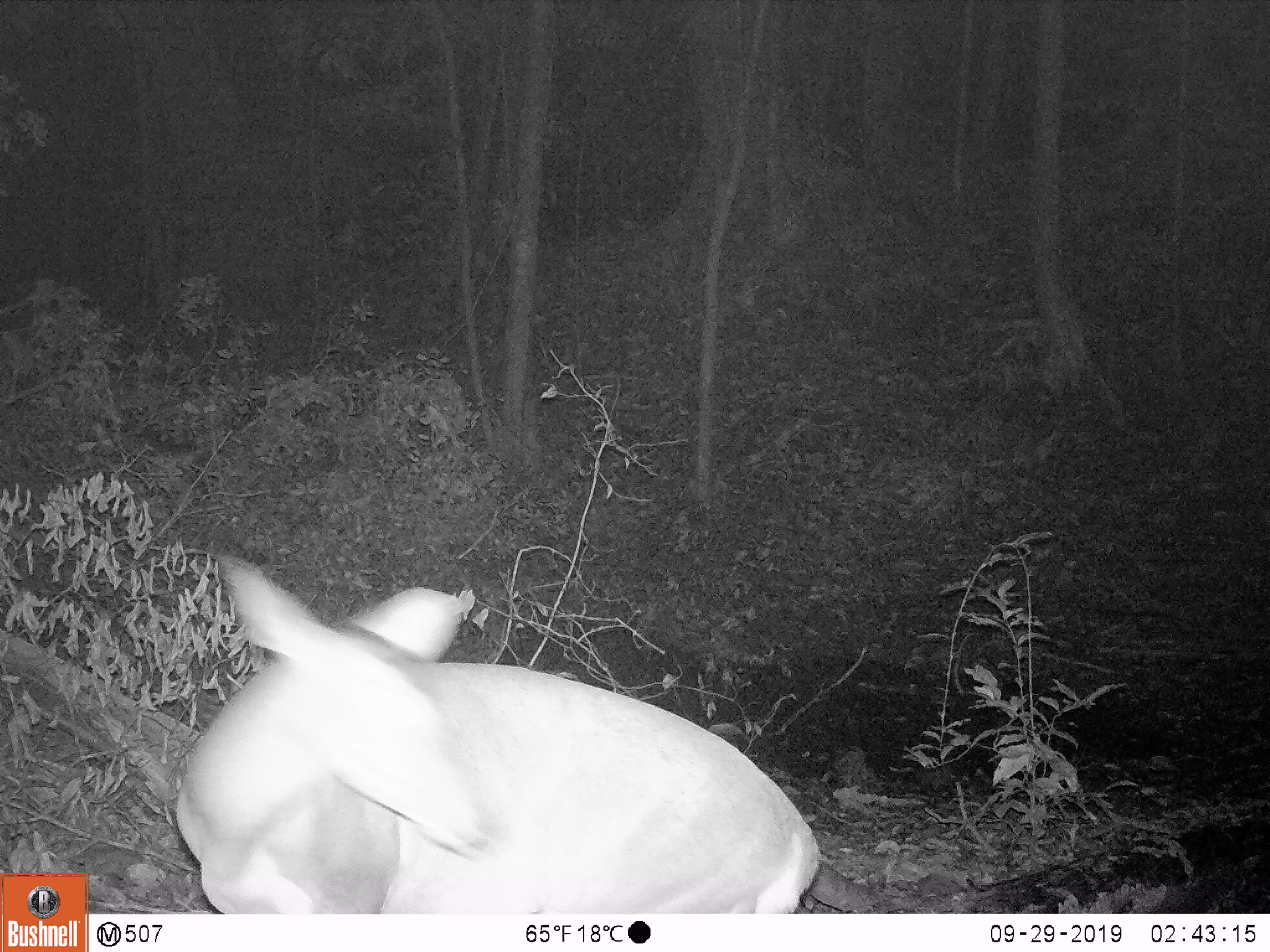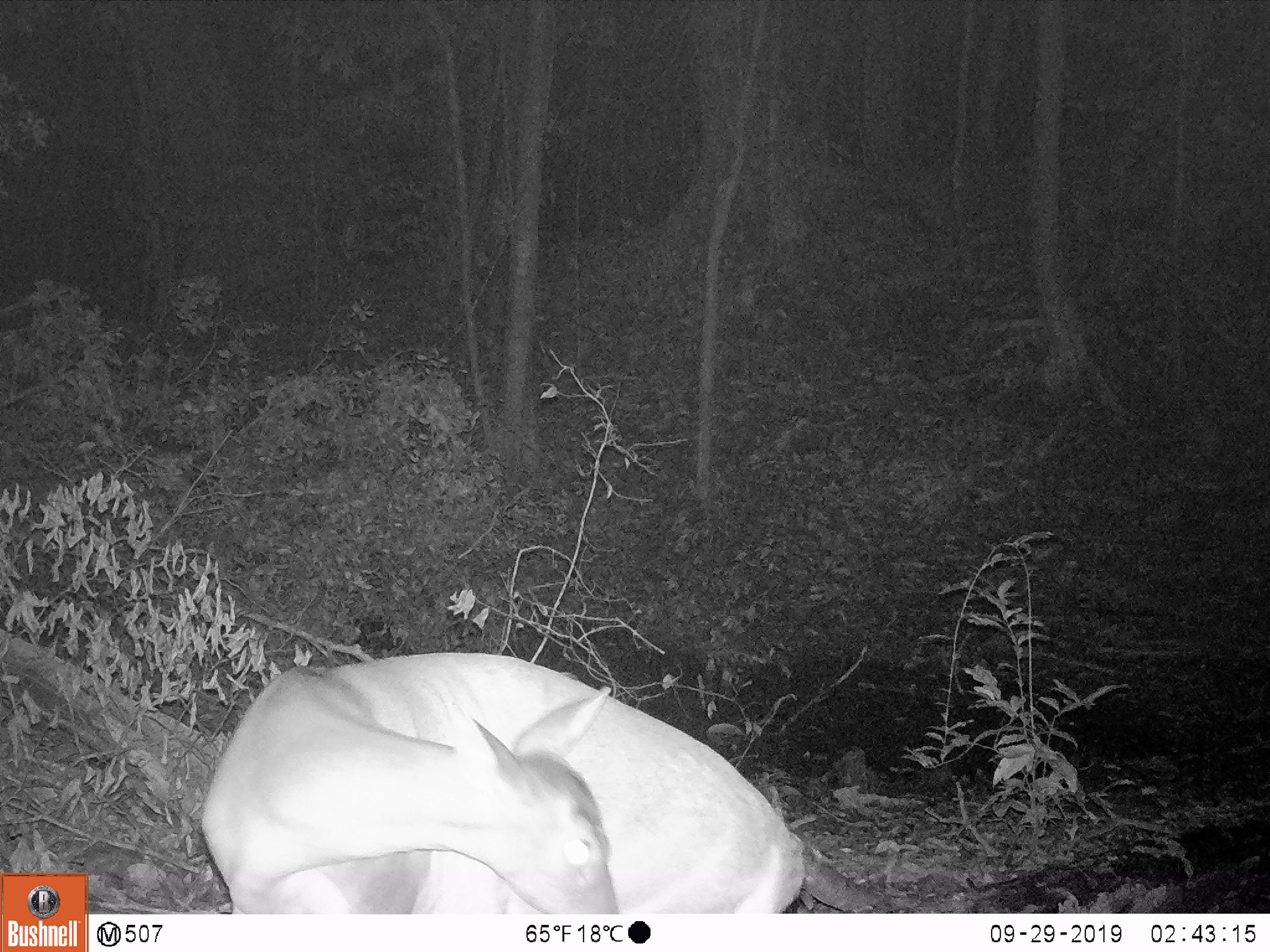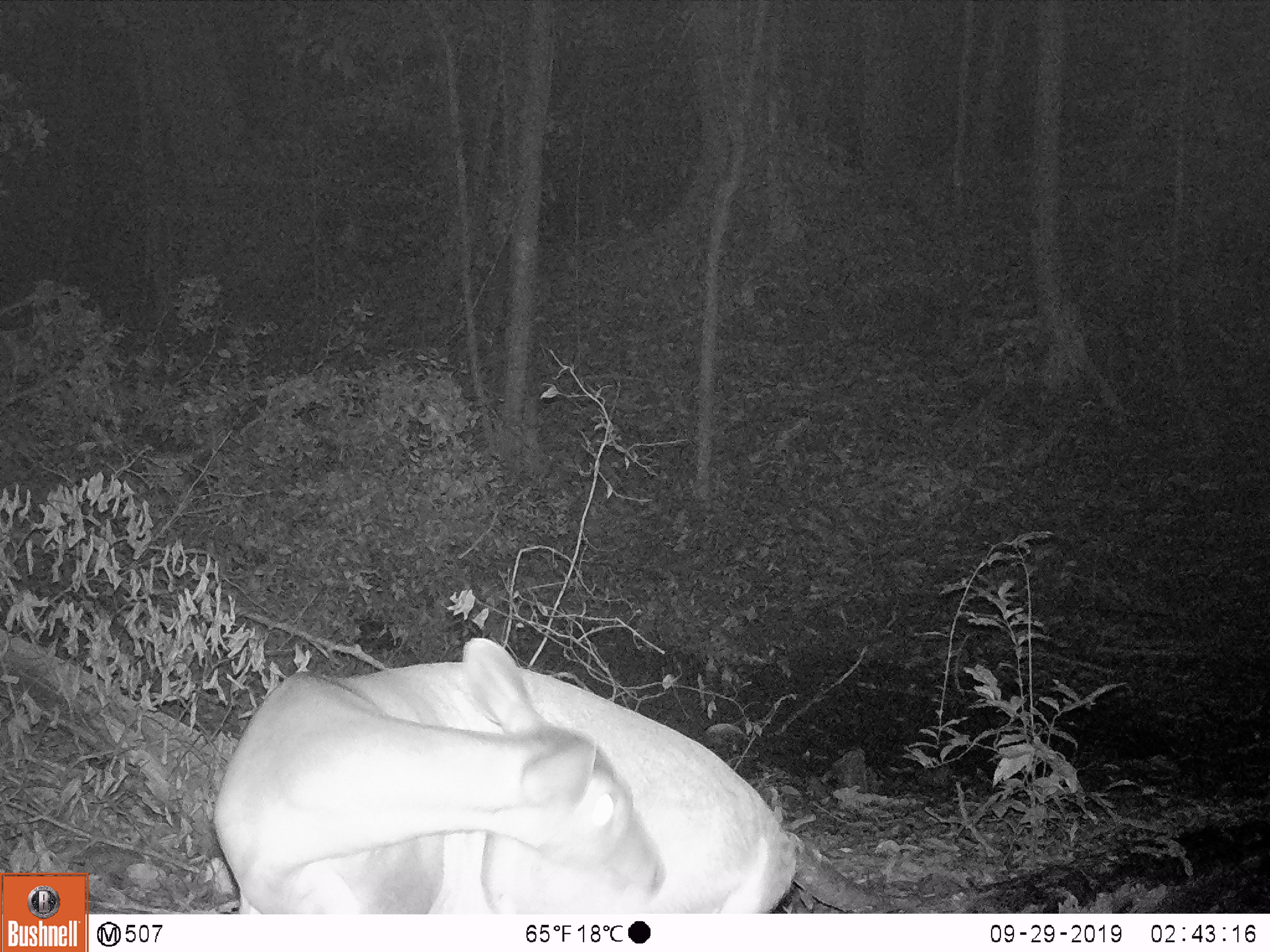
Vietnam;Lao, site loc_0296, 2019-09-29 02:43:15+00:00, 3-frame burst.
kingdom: Animalia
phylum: Chordata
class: Mammalia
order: Artiodactyla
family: Cervidae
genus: Muntiacus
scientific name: Muntiacus vuquangensis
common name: large-antlered muntjac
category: large antlered muntjac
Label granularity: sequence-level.